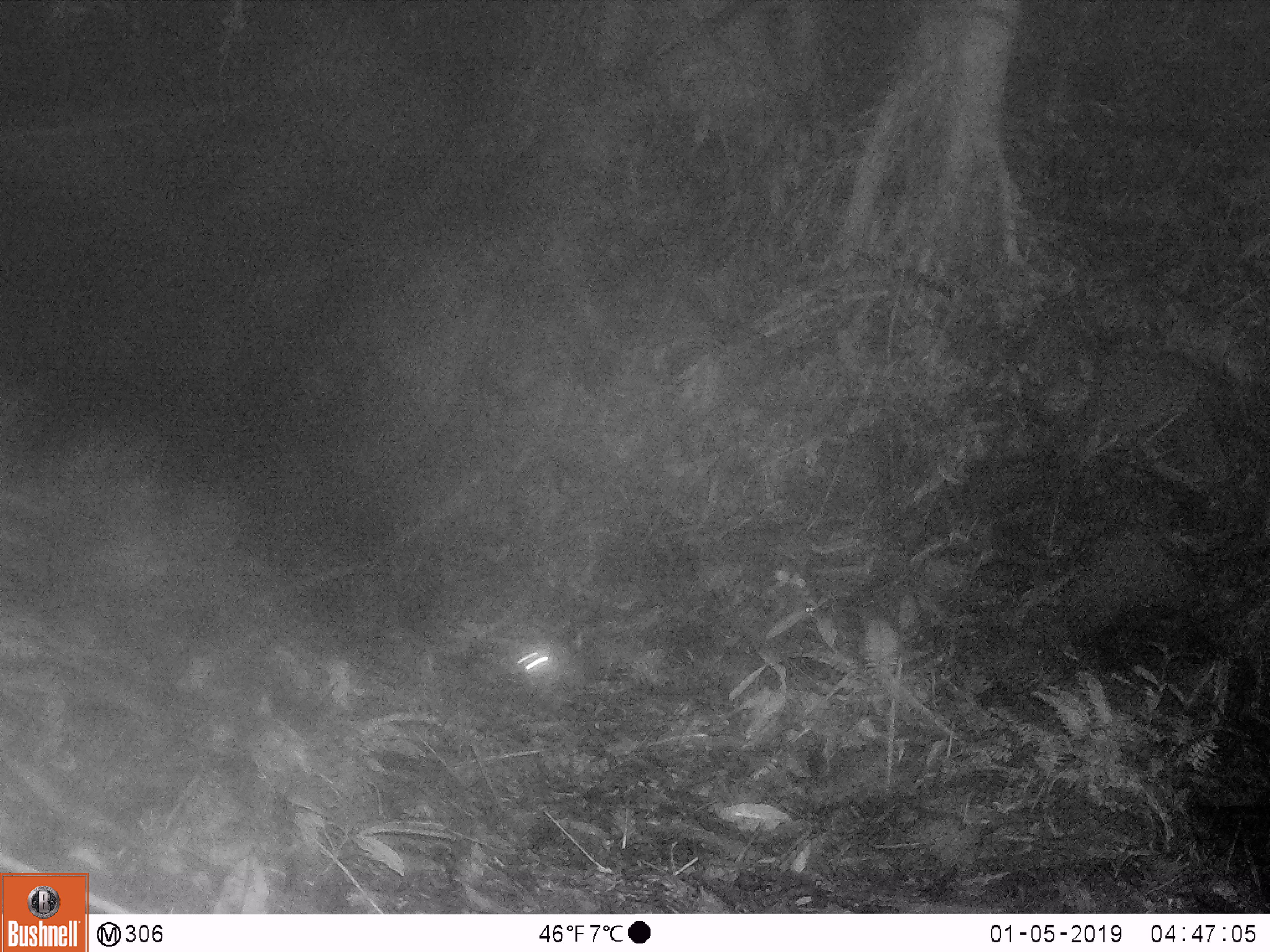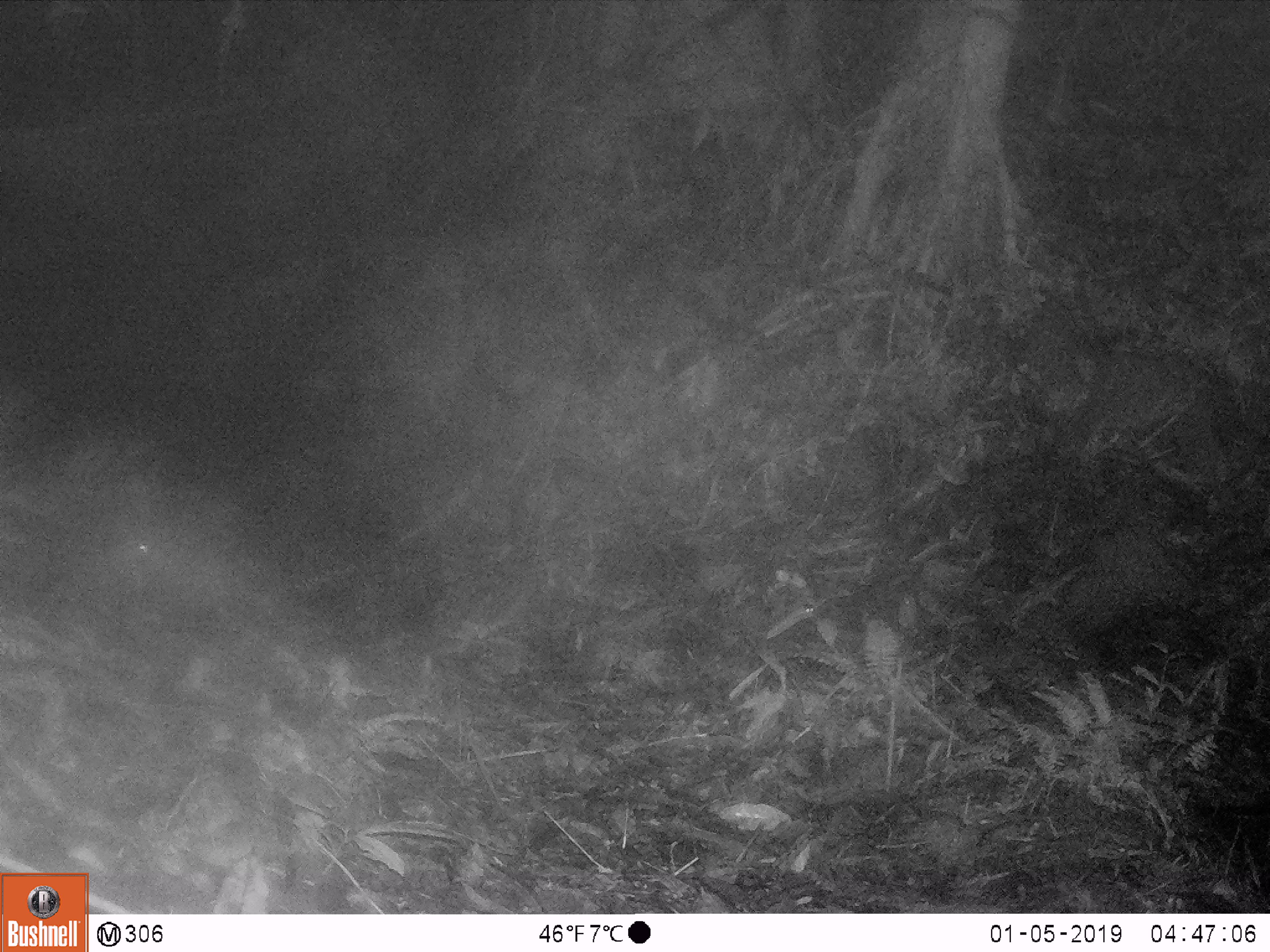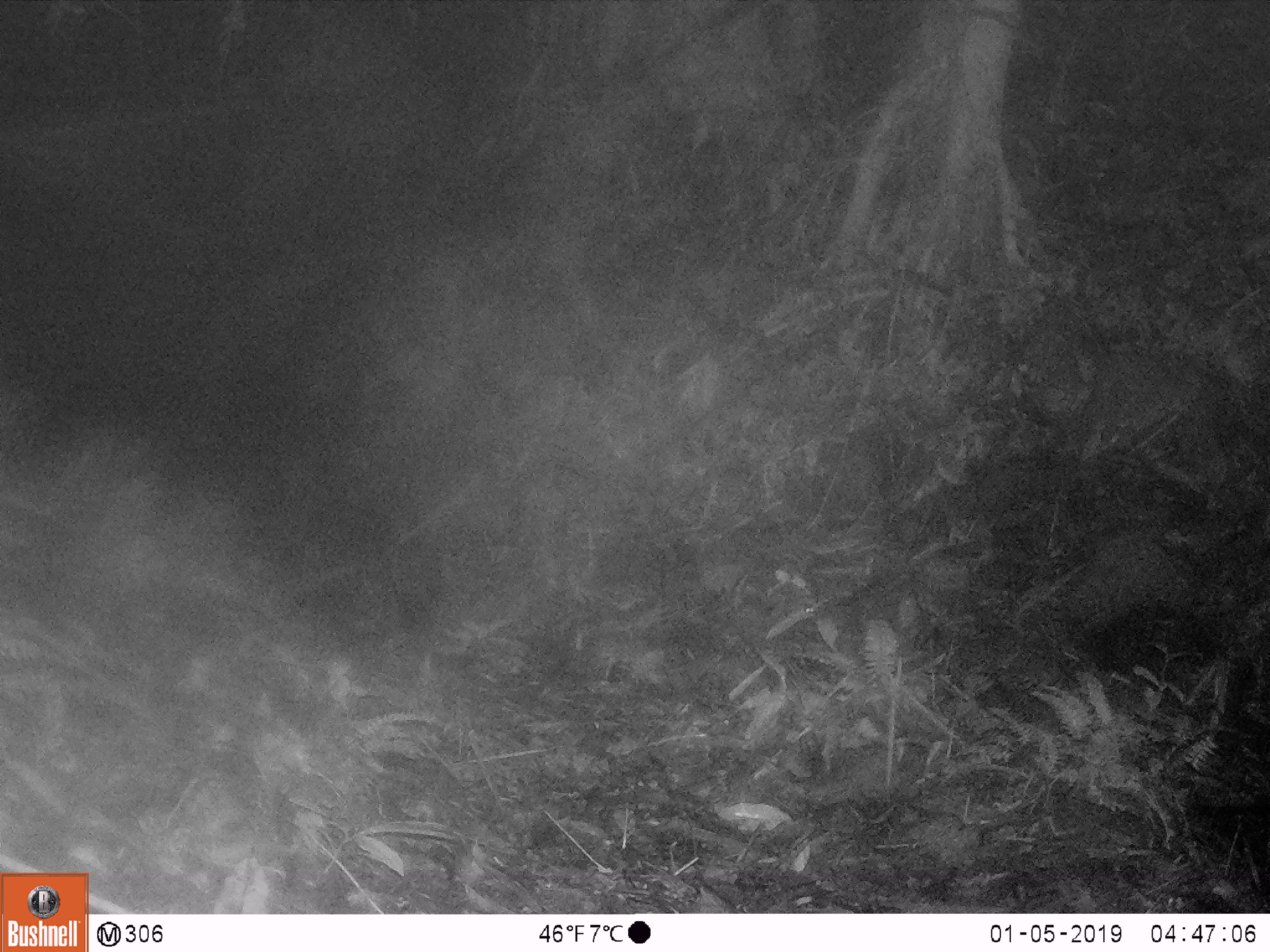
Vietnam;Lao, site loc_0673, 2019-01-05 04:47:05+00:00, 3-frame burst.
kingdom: Animalia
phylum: Chordata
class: Mammalia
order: Rodentia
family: Muridae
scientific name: Muridae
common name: old-world mice and rats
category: unidentified murid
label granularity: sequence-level